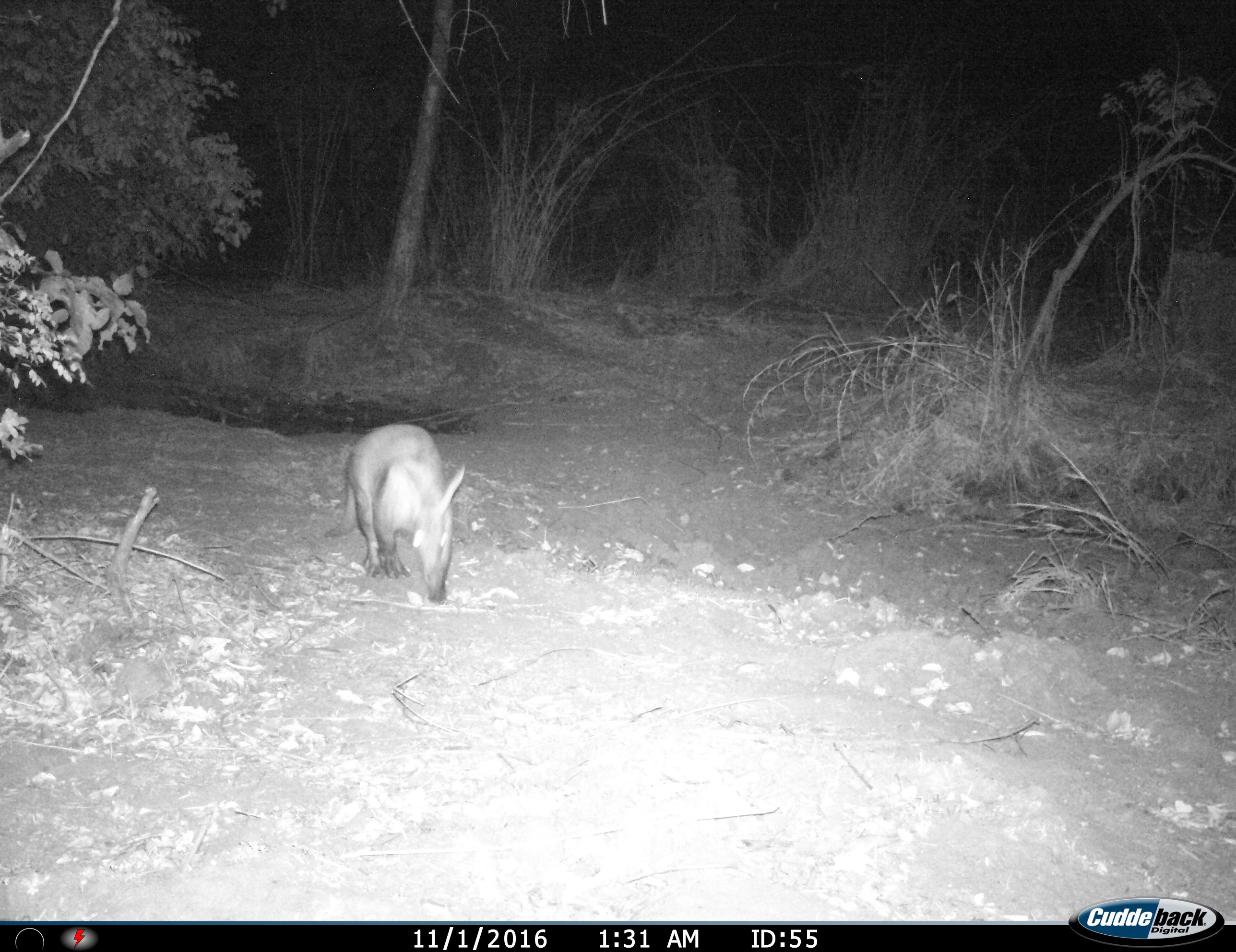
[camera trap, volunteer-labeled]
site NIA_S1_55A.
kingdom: Animalia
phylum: Chordata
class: Mammalia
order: Tubulidentata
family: Orycteropodidae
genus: Orycteropus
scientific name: Orycteropus afer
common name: aardvark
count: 1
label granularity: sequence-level